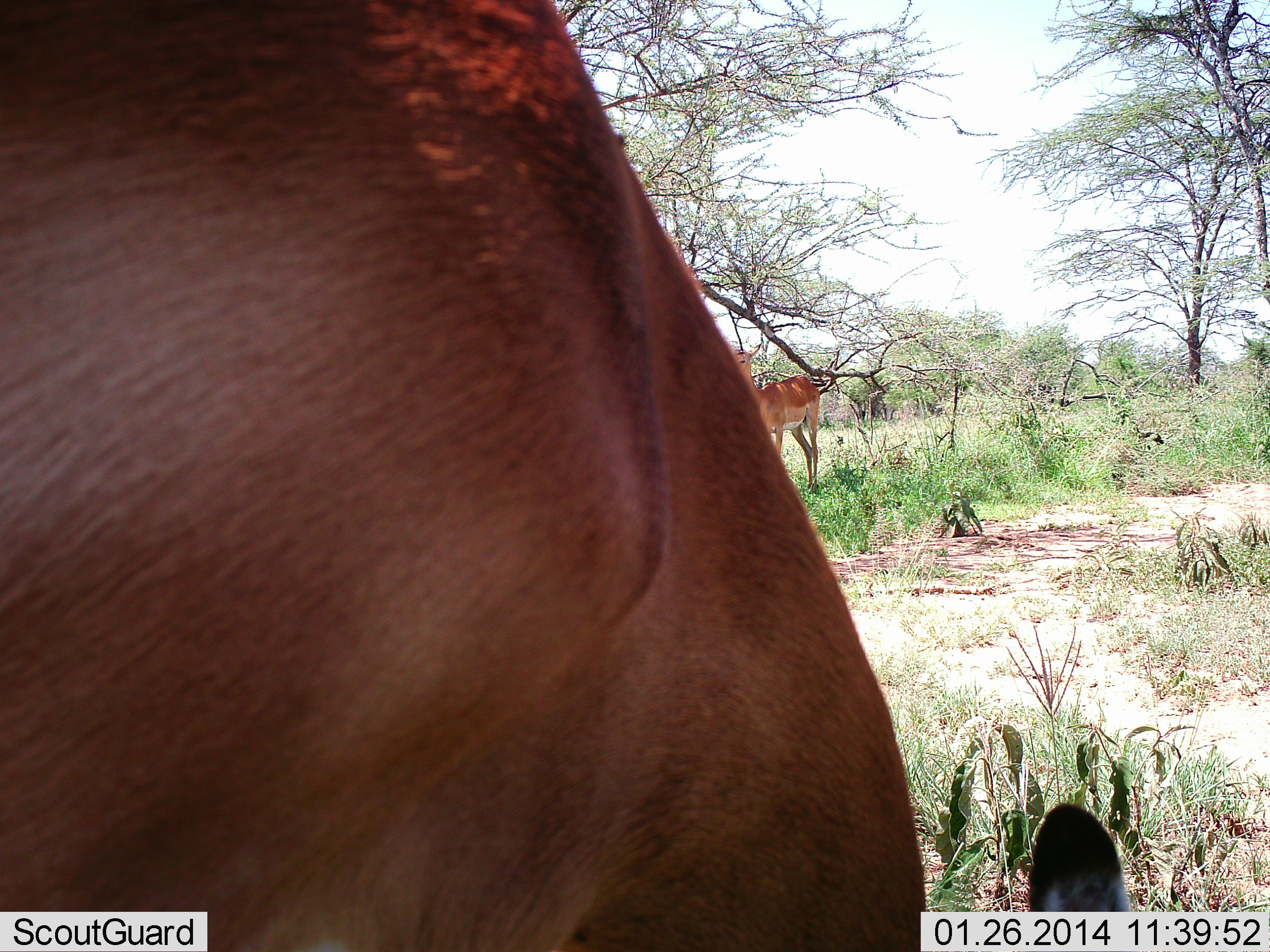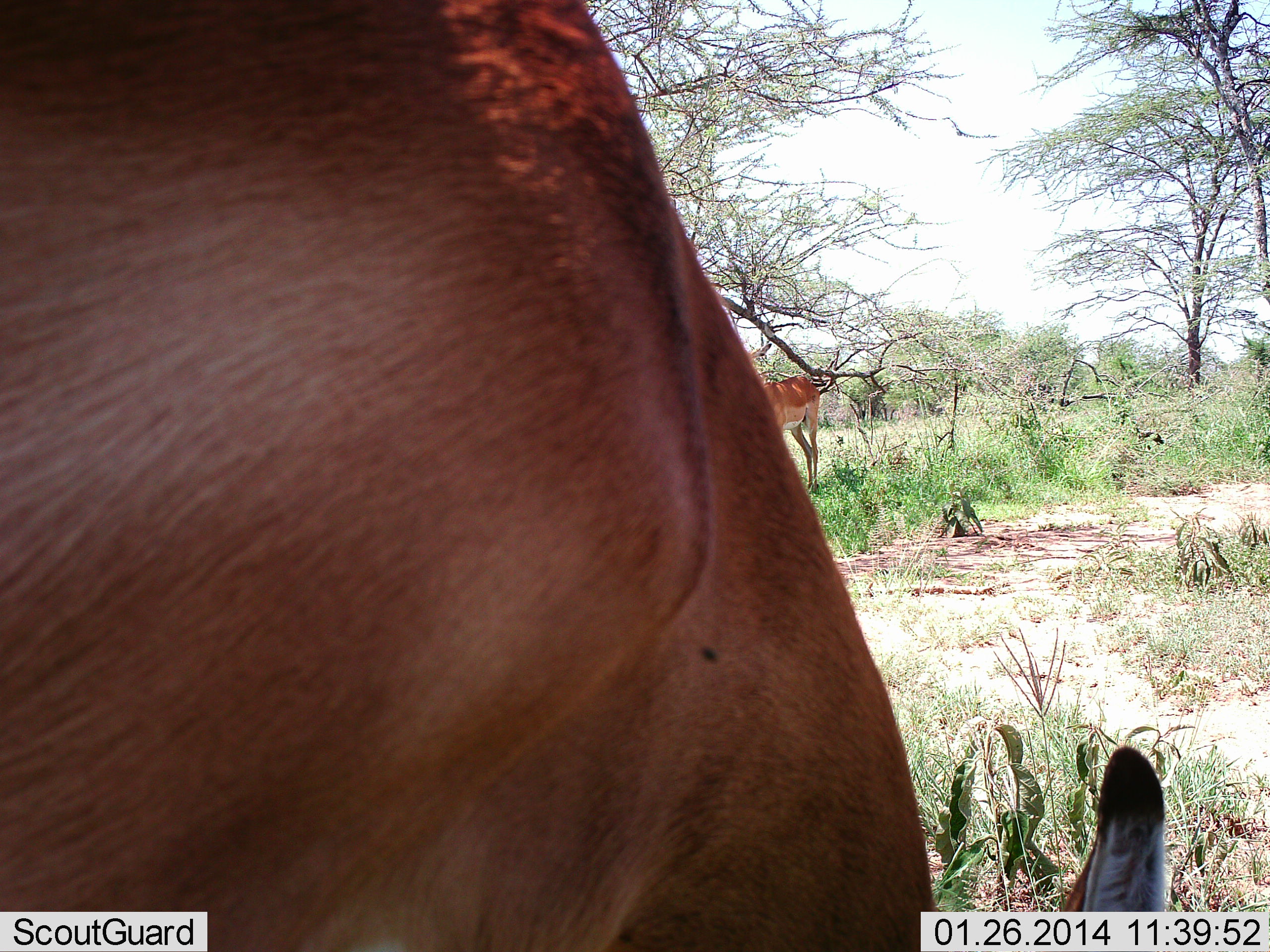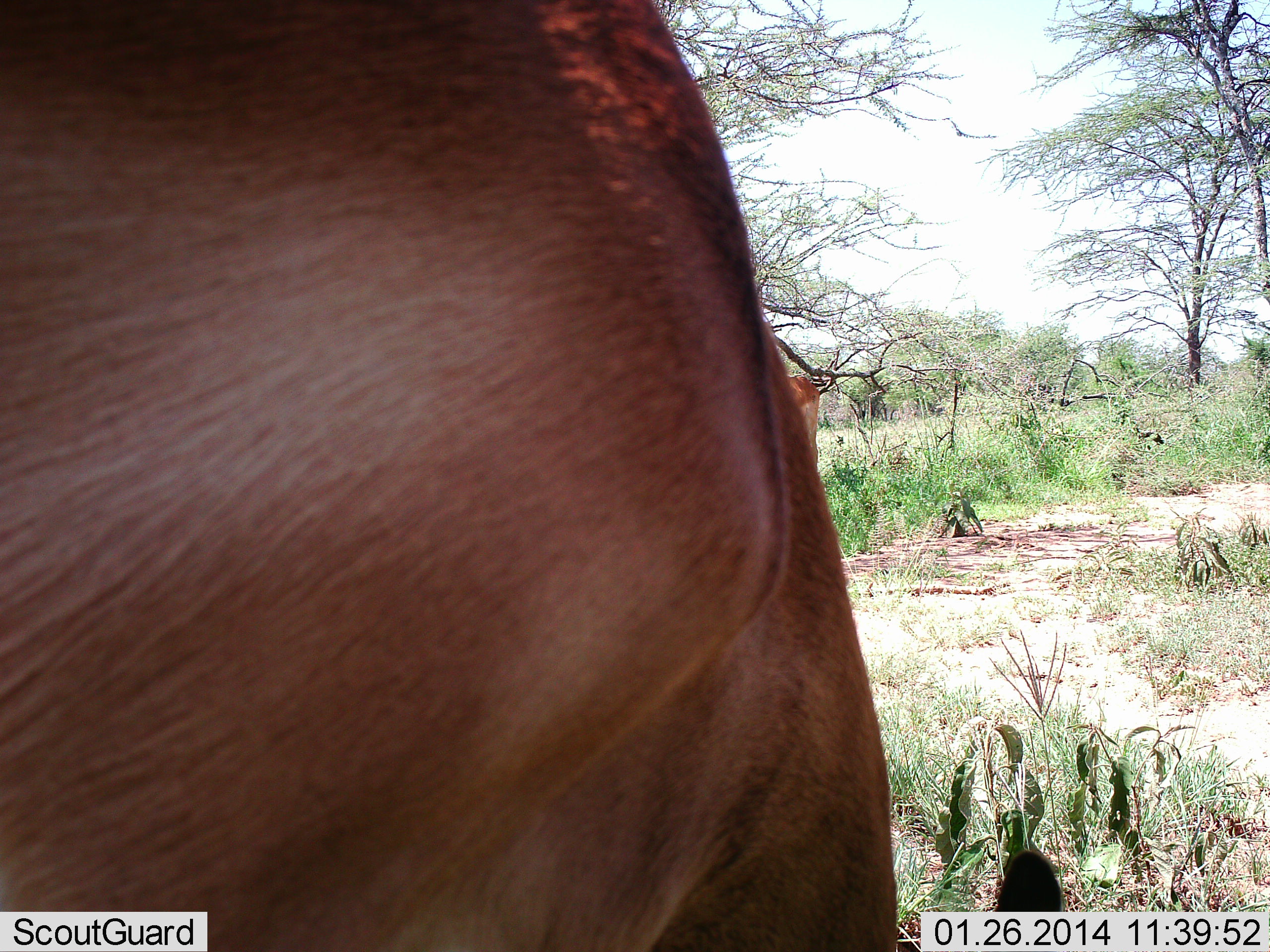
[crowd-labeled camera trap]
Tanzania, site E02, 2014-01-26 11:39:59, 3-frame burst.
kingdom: Animalia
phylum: Chordata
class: Mammalia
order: Artiodactyla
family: Bovidae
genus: Aepyceros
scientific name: Aepyceros melampus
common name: impala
Impala (Aepyceros melampus), count 2. Behavior (volunteer vote fractions): standing 80%, resting 0%, moving 10%, interacting 0%. Young present (vote fraction): 0%. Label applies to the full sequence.